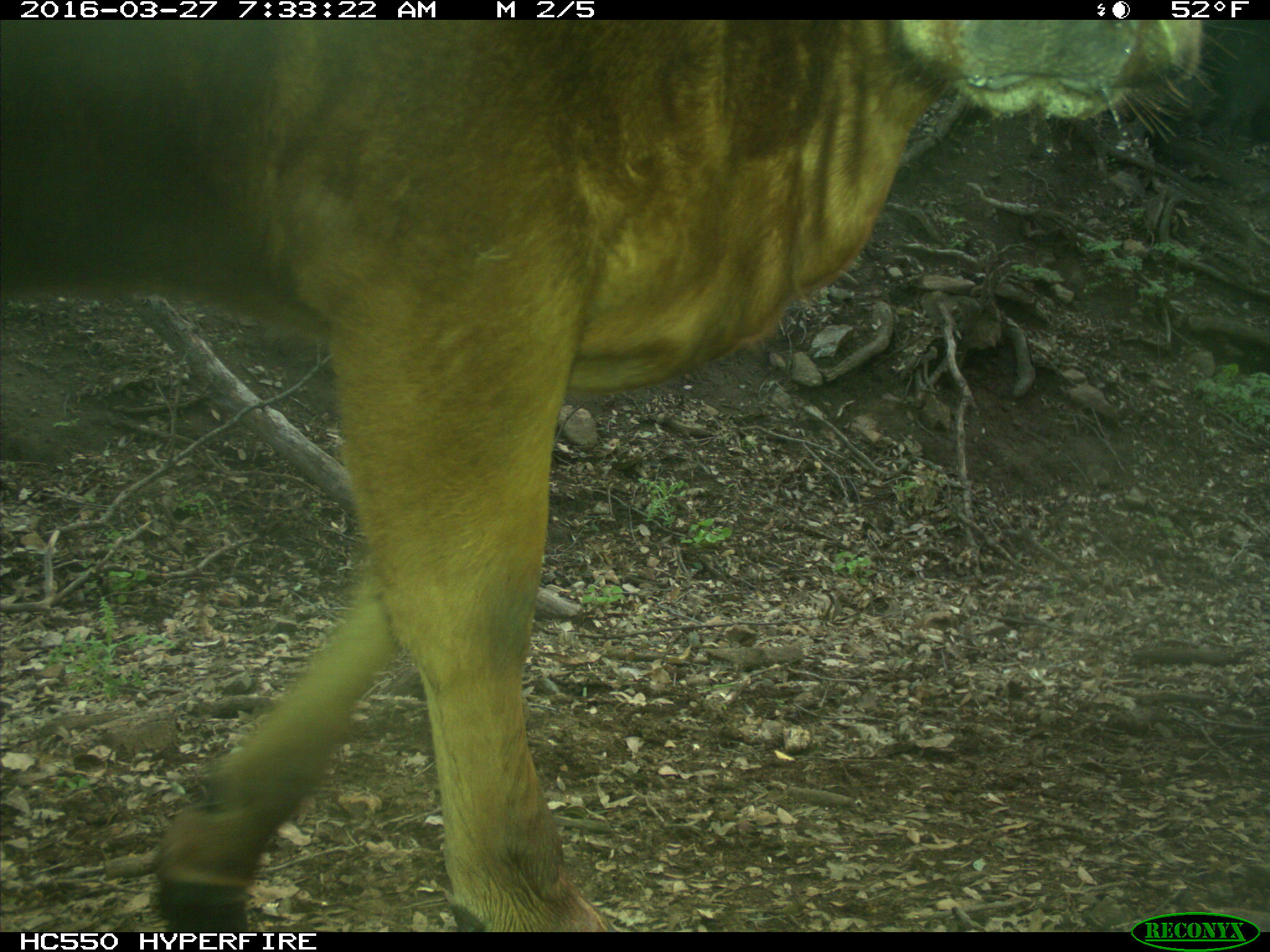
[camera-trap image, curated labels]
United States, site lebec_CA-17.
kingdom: Animalia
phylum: Chordata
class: Mammalia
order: Artiodactyla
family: Bovidae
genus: Bos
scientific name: Bos taurus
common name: domestic cow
Bos taurus (domestic cow).